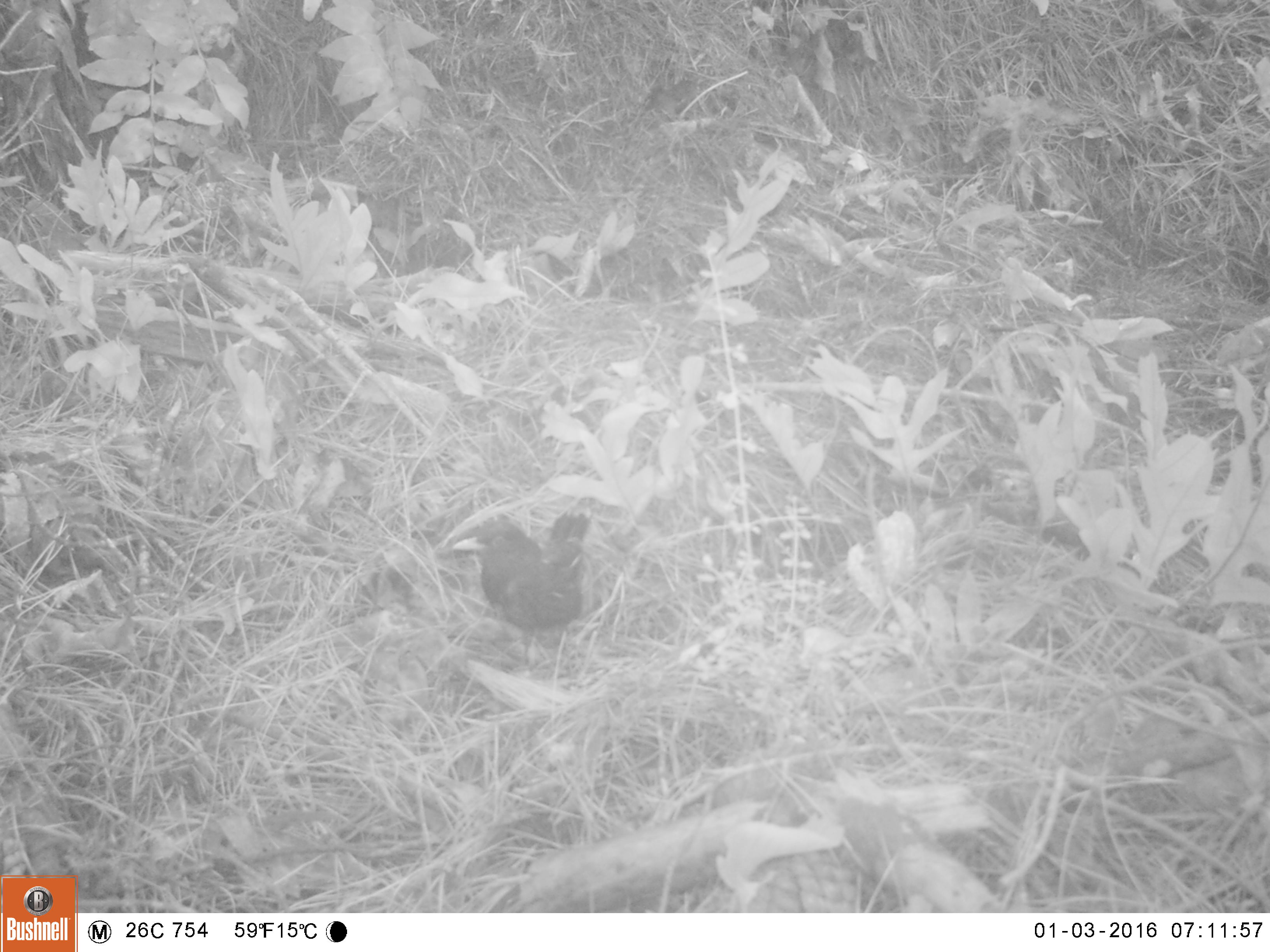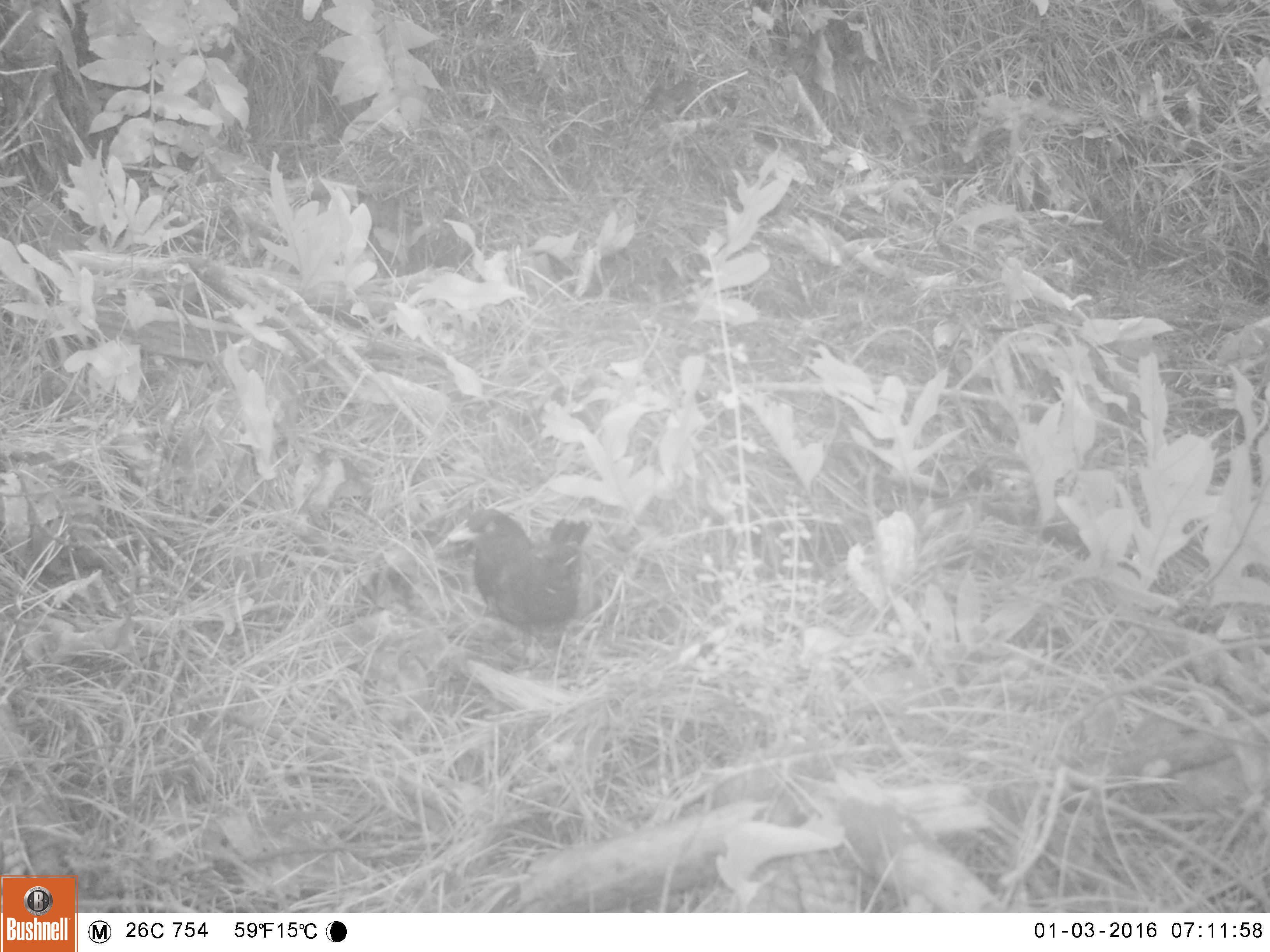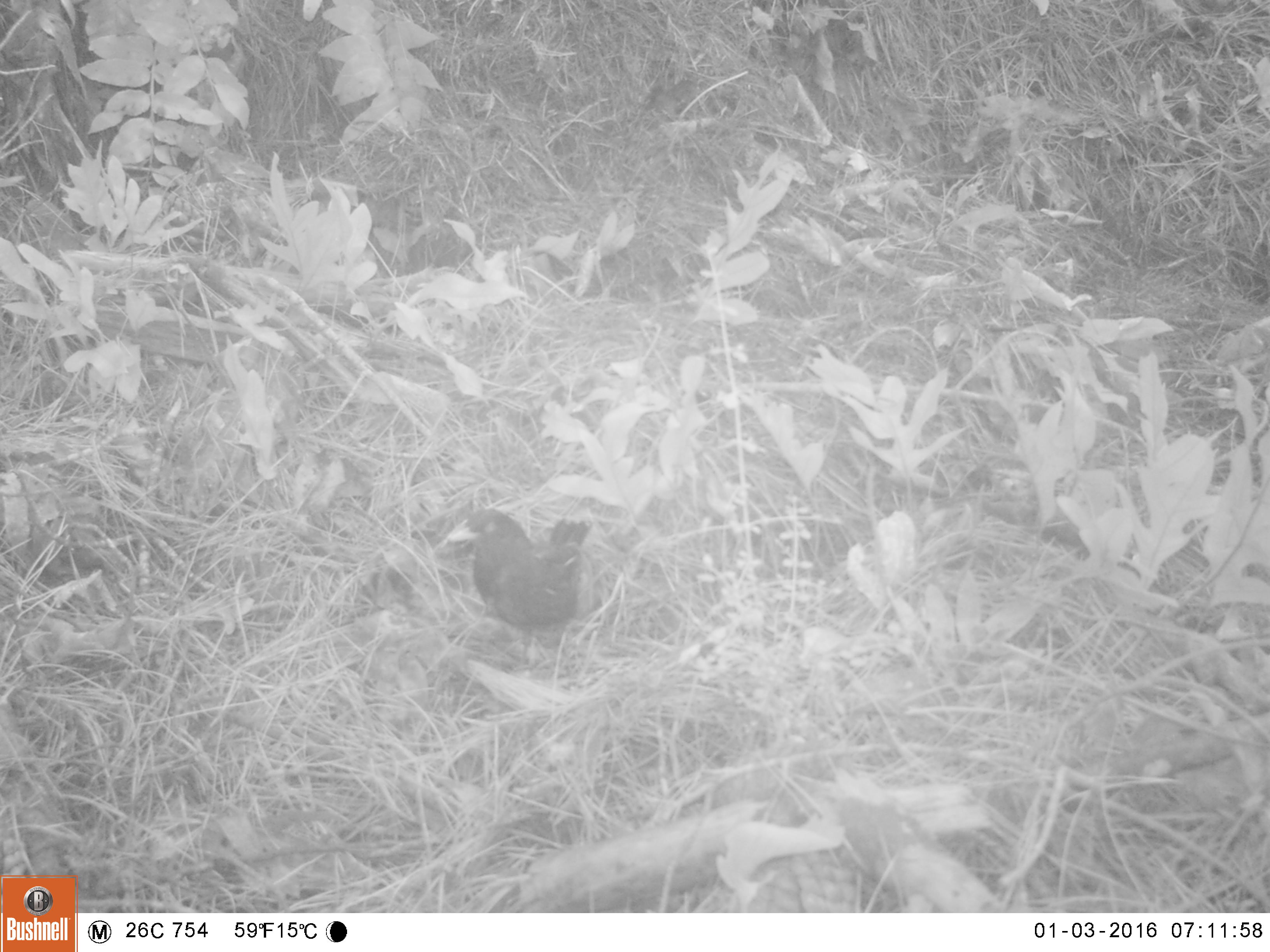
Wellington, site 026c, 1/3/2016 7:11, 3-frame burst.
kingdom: Animalia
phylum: Chordata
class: Aves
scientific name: Aves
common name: bird